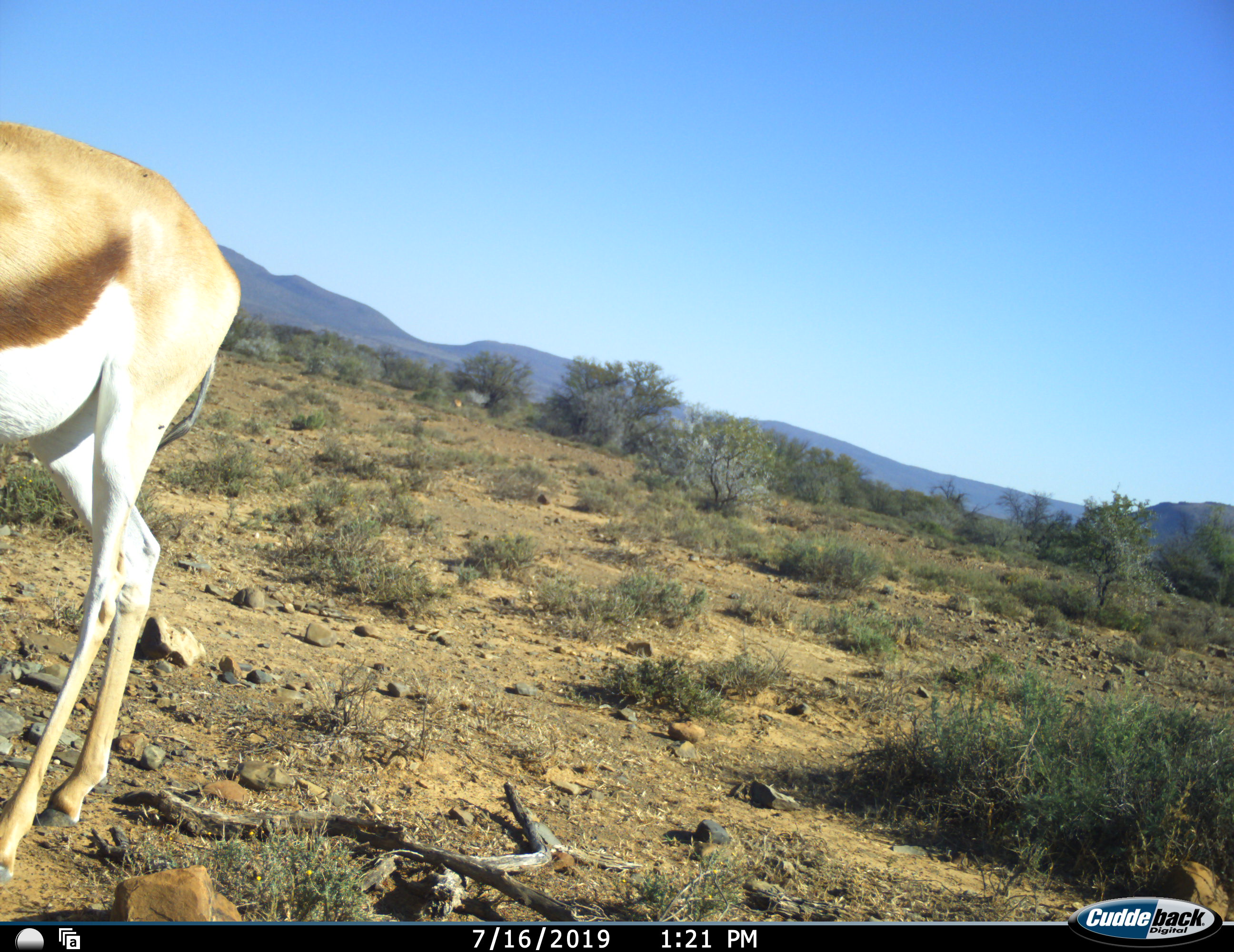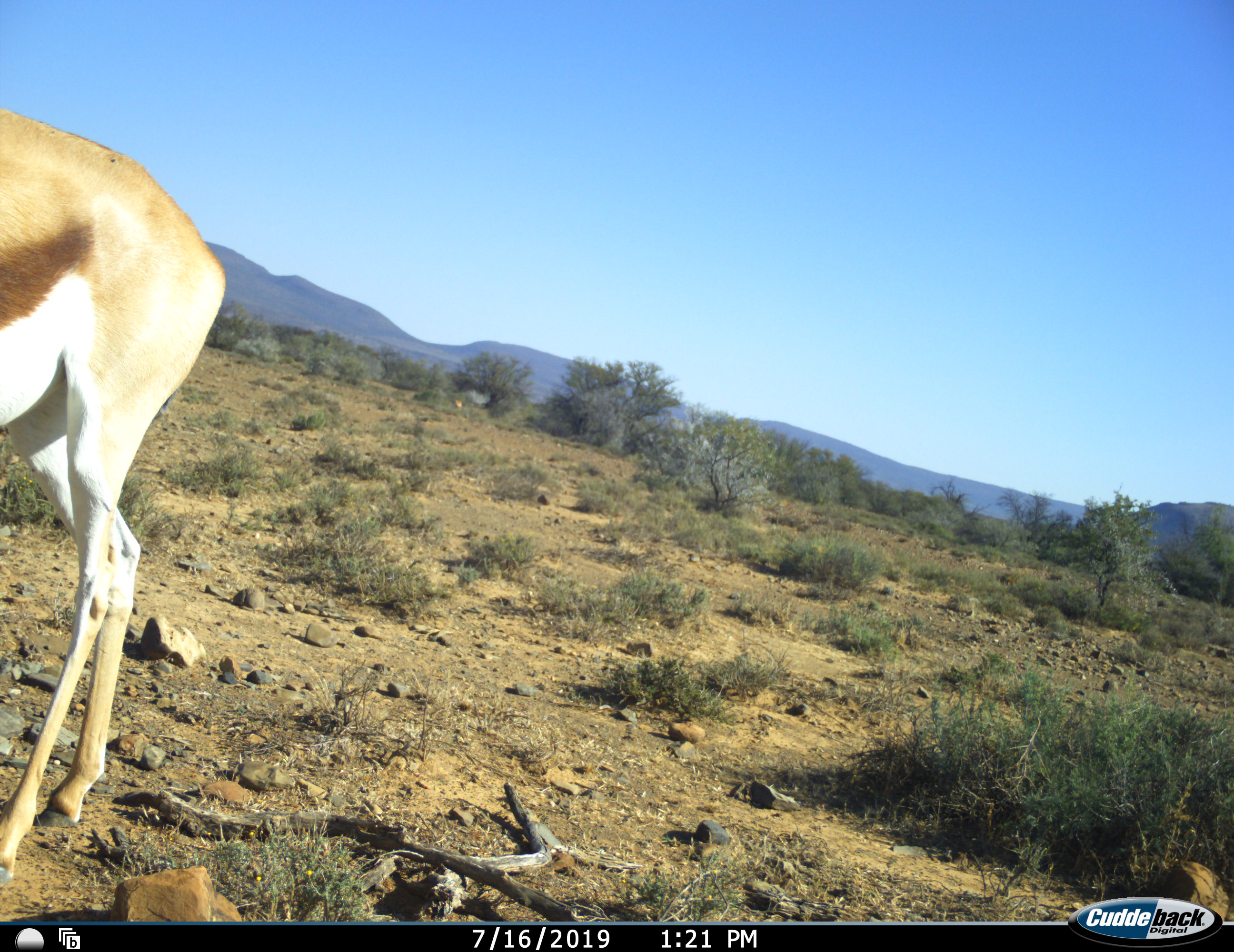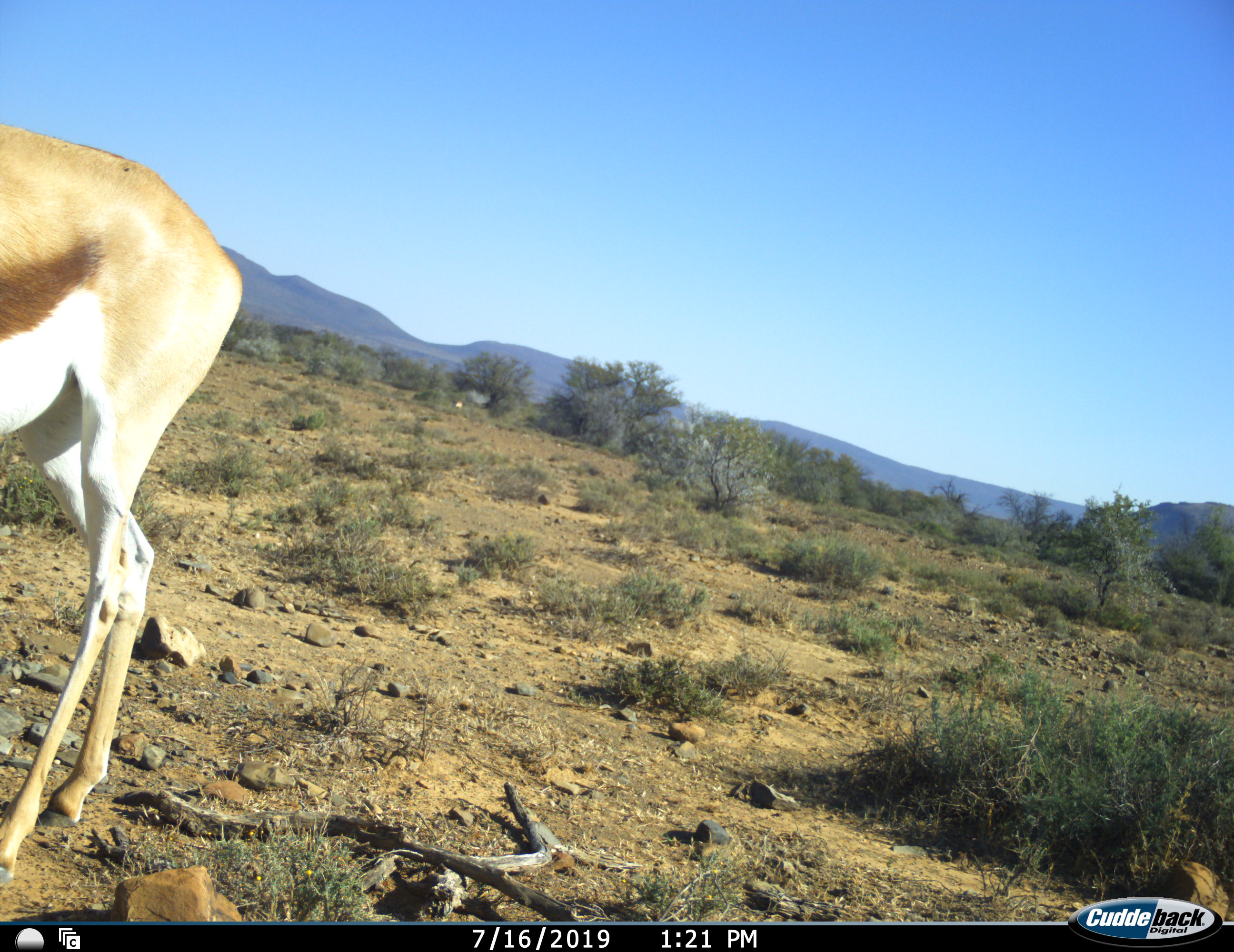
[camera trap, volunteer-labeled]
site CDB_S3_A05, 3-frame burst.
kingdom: Animalia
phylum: Chordata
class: Mammalia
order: Artiodactyla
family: Bovidae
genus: Antidorcas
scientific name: Antidorcas marsupialis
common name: springbok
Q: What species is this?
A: Springbok (Antidorcas marsupialis).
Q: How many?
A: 1.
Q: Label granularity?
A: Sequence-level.